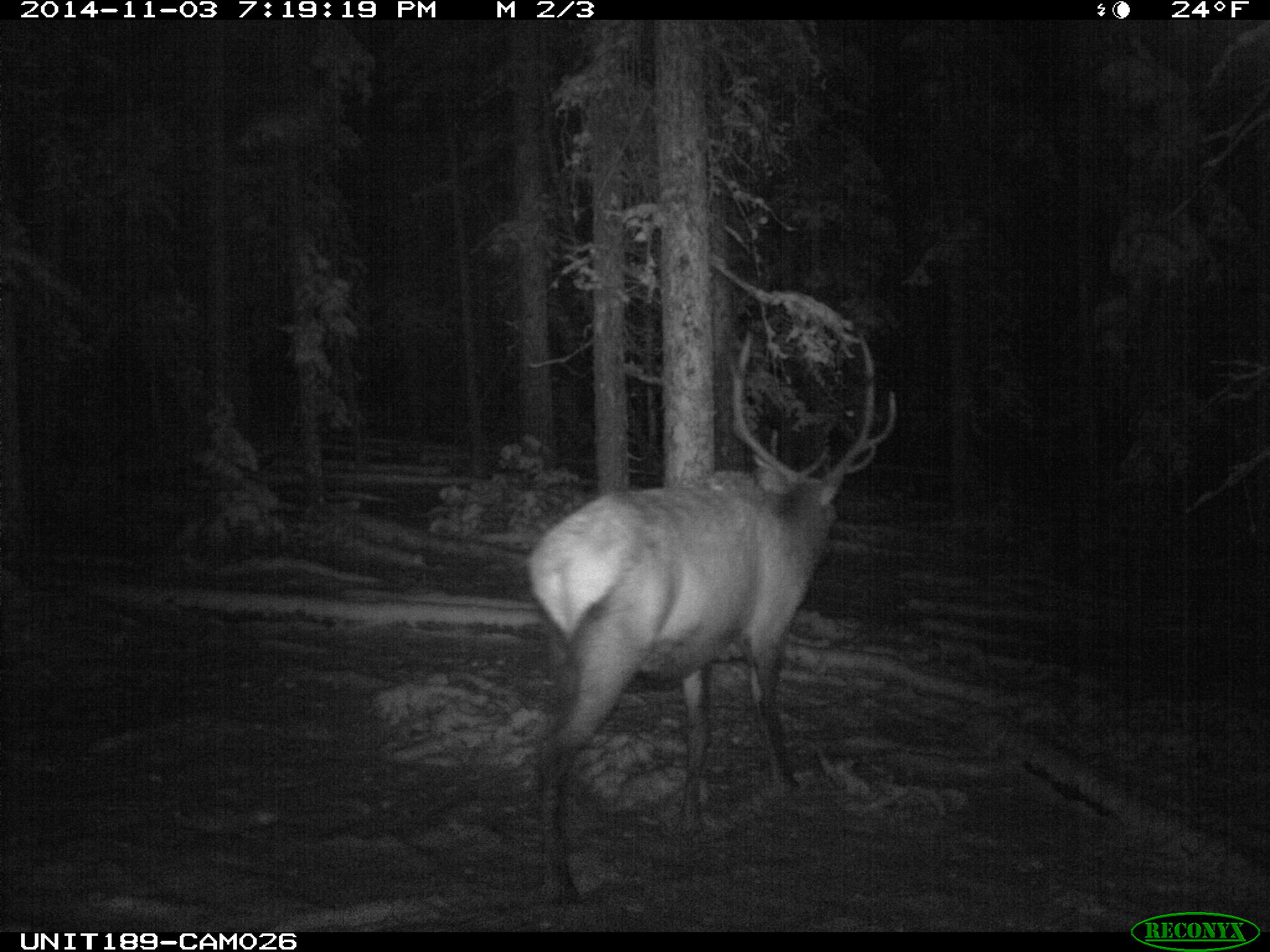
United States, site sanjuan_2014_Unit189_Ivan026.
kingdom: Animalia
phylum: Chordata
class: Mammalia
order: Artiodactyla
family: Cervidae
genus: Cervus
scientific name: Cervus elaphus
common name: red deer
Cervus elaphus (red deer).